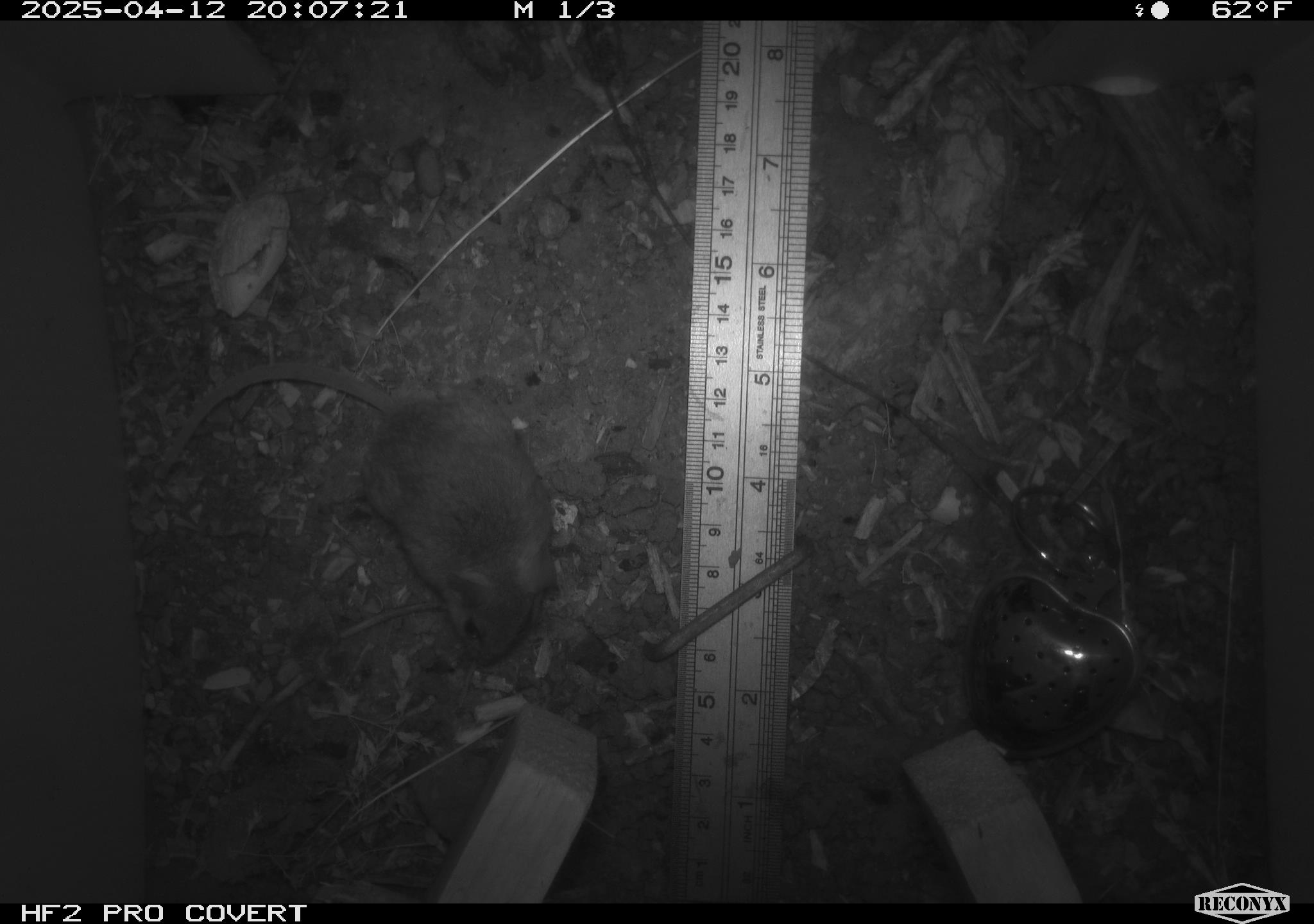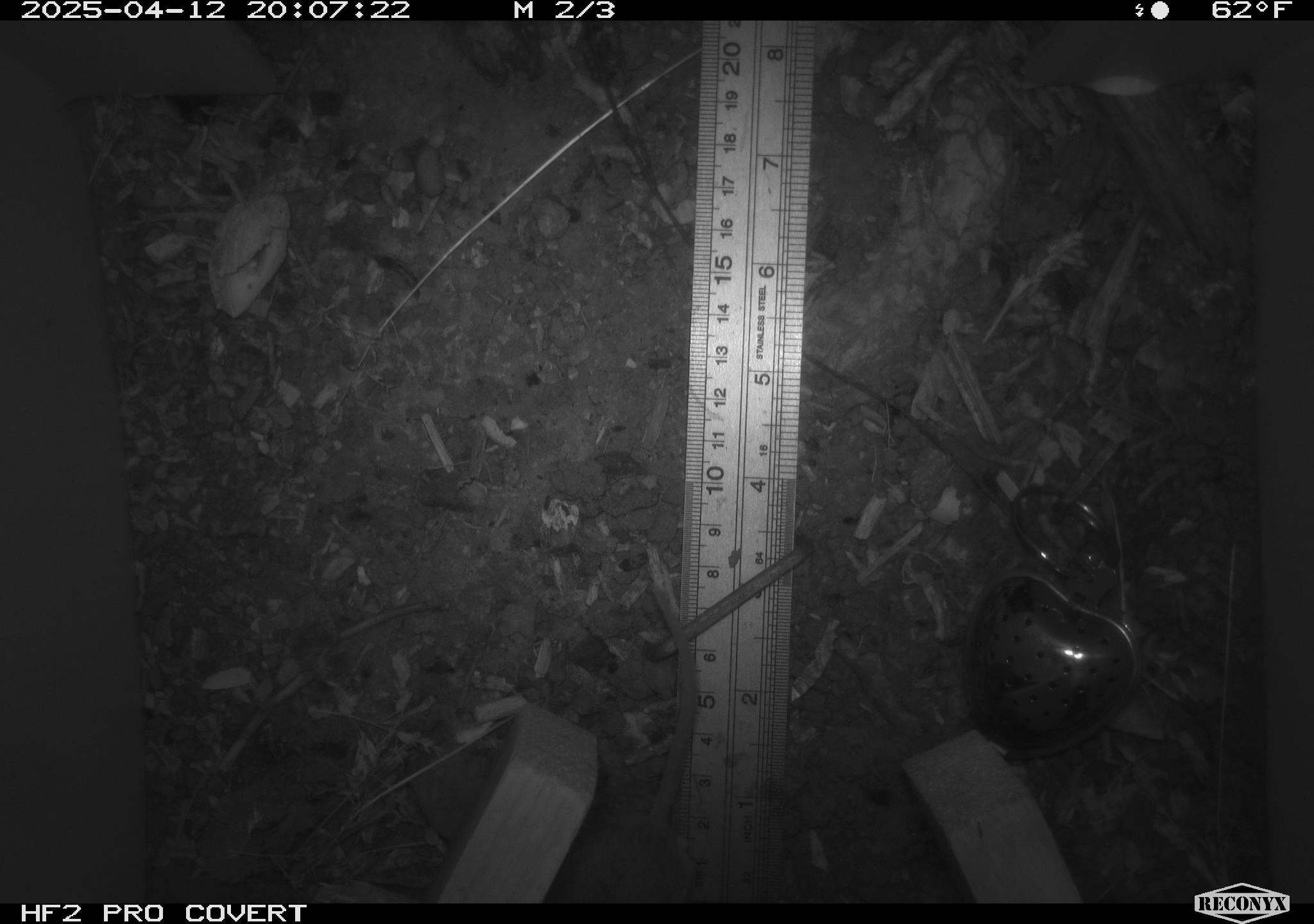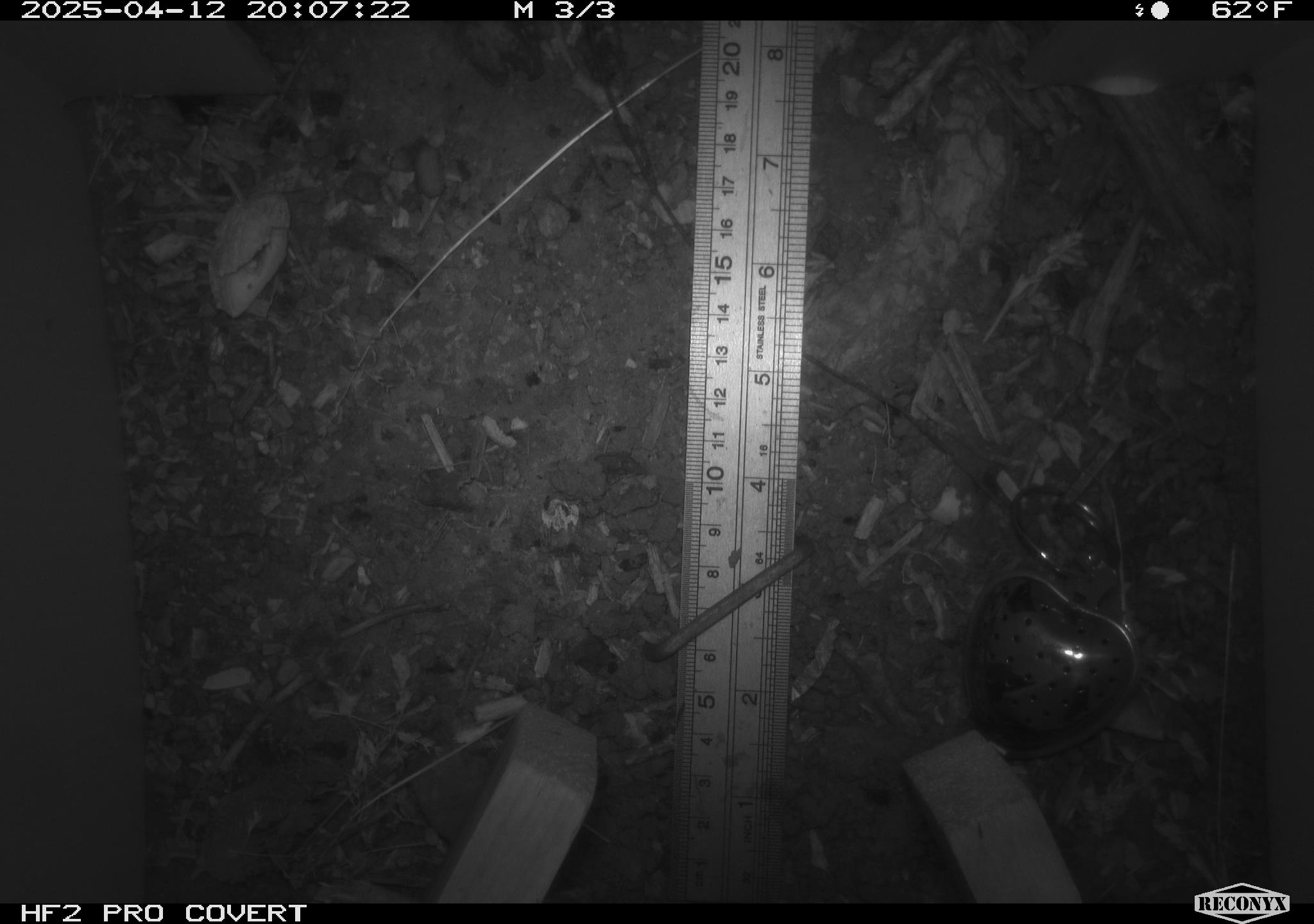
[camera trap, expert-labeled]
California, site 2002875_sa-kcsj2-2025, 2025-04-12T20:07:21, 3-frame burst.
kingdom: Animalia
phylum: Chordata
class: Mammalia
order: Rodentia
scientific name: Rodentia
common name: rodent